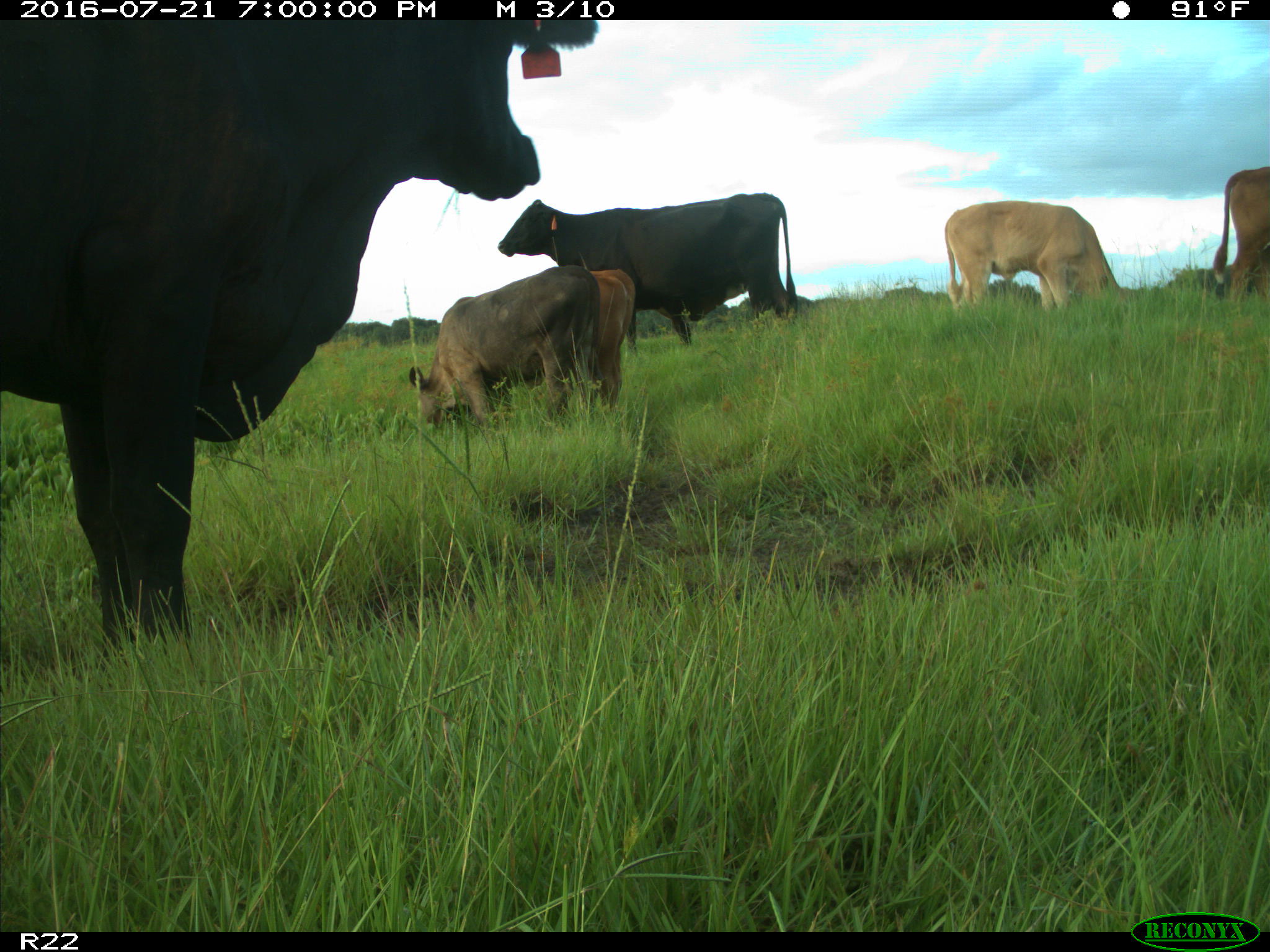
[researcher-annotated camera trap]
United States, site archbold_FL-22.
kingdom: Animalia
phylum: Chordata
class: Mammalia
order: Artiodactyla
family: Bovidae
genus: Bos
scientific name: Bos taurus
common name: domestic cow